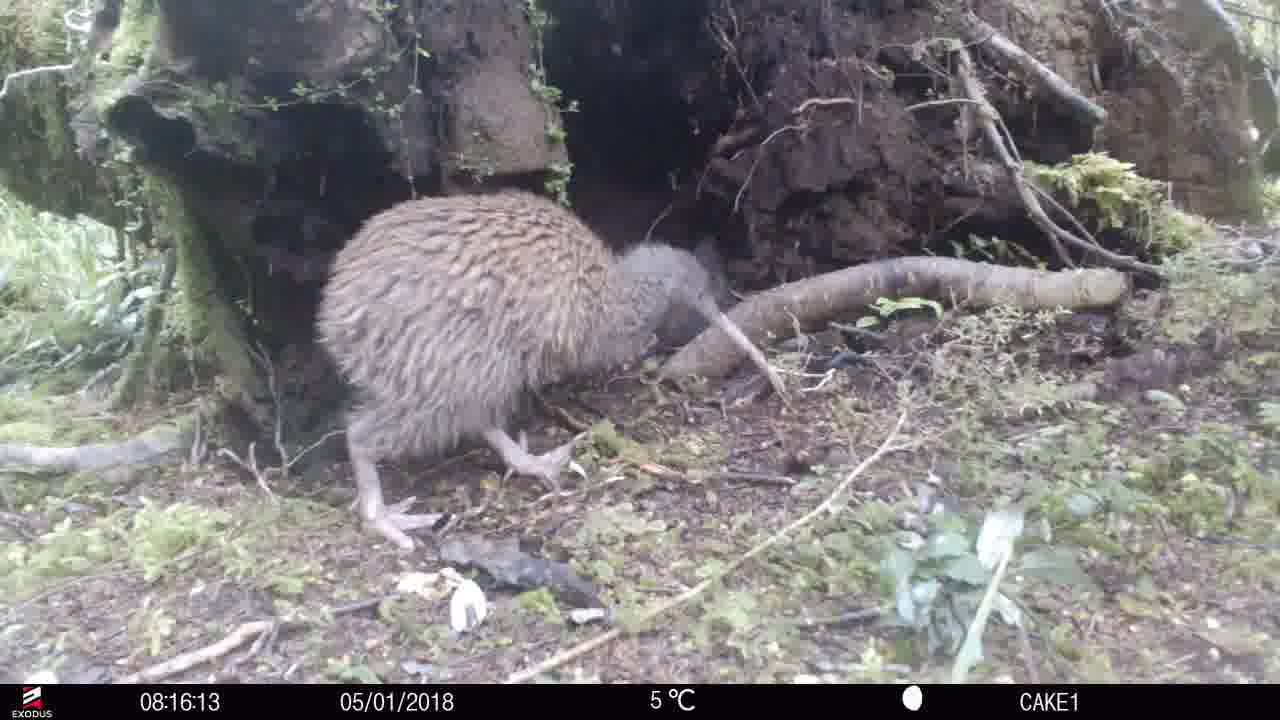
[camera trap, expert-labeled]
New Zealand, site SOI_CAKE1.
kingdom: Animalia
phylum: Chordata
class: Aves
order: Apterygiformes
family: Apterygidae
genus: Apteryx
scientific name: Apteryx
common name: kiwi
Kiwi (Apteryx).